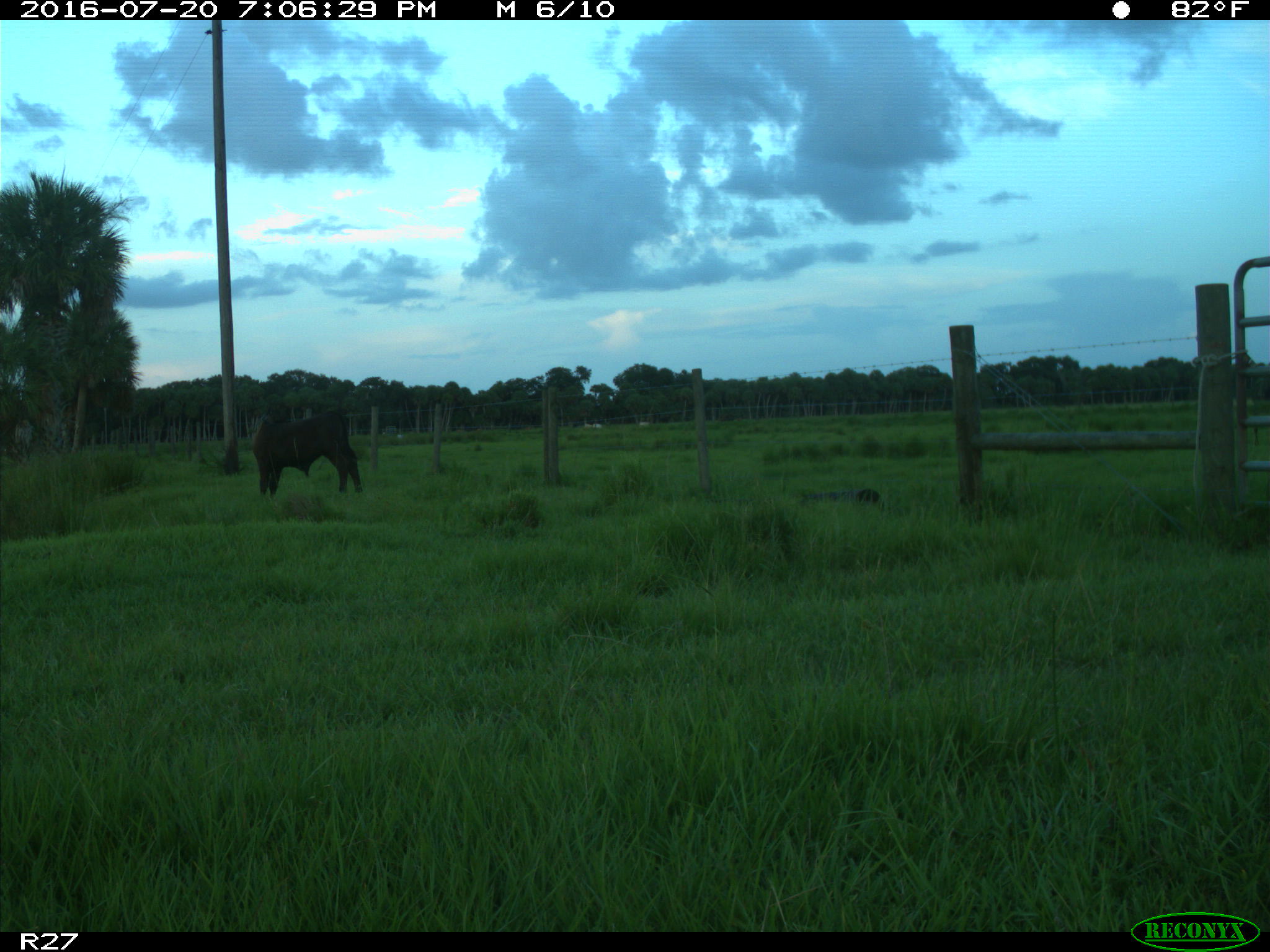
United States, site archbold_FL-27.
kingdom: Animalia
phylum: Chordata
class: Mammalia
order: Artiodactyla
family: Bovidae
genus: Bos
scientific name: Bos taurus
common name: domestic cow